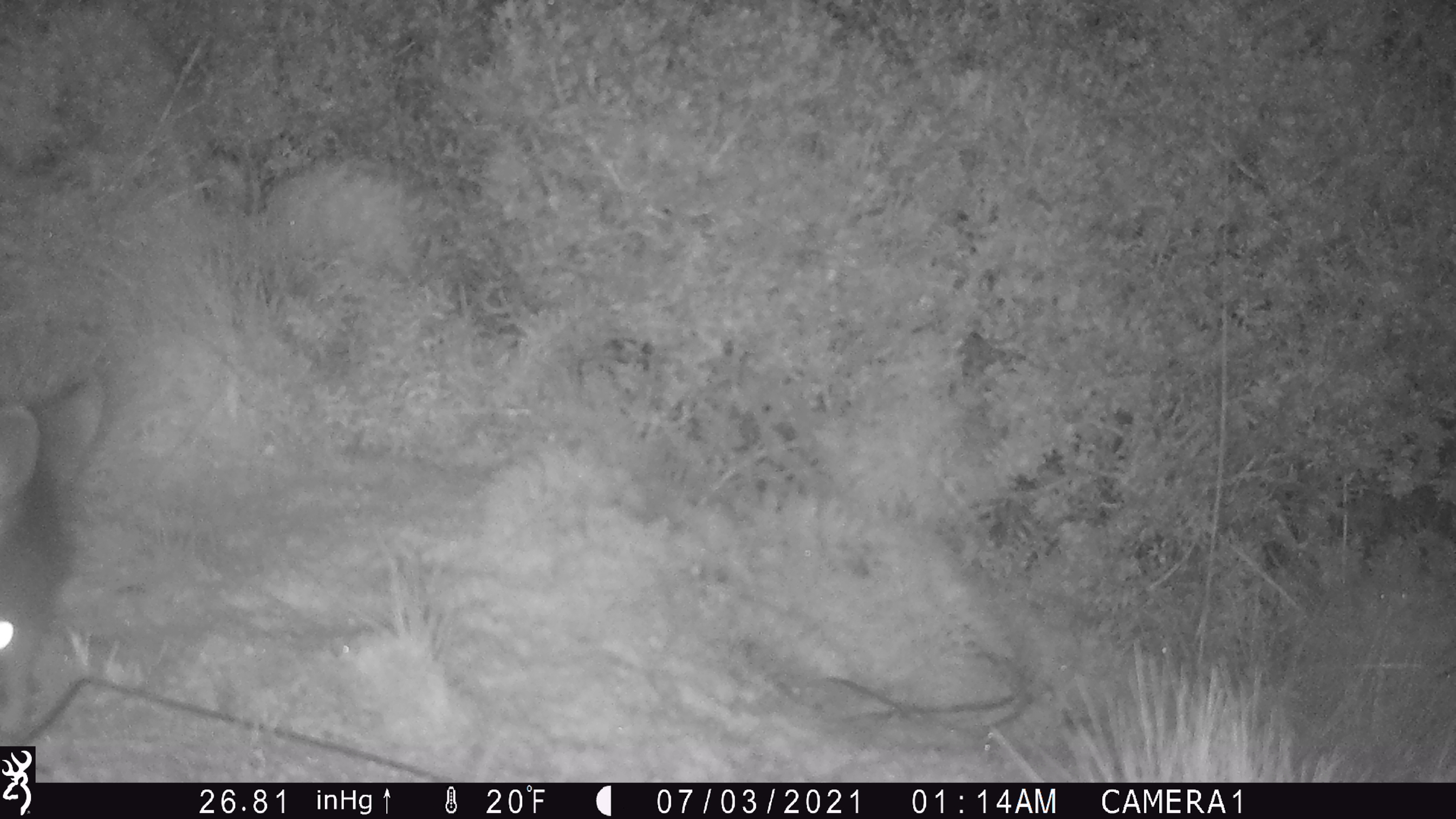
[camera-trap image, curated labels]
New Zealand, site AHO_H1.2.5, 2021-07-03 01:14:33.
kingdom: Animalia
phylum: Chordata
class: Mammalia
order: Diprotodontia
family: Phalangeridae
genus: Trichosurus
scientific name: Trichosurus vulpecula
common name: common brushtail possum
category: possum